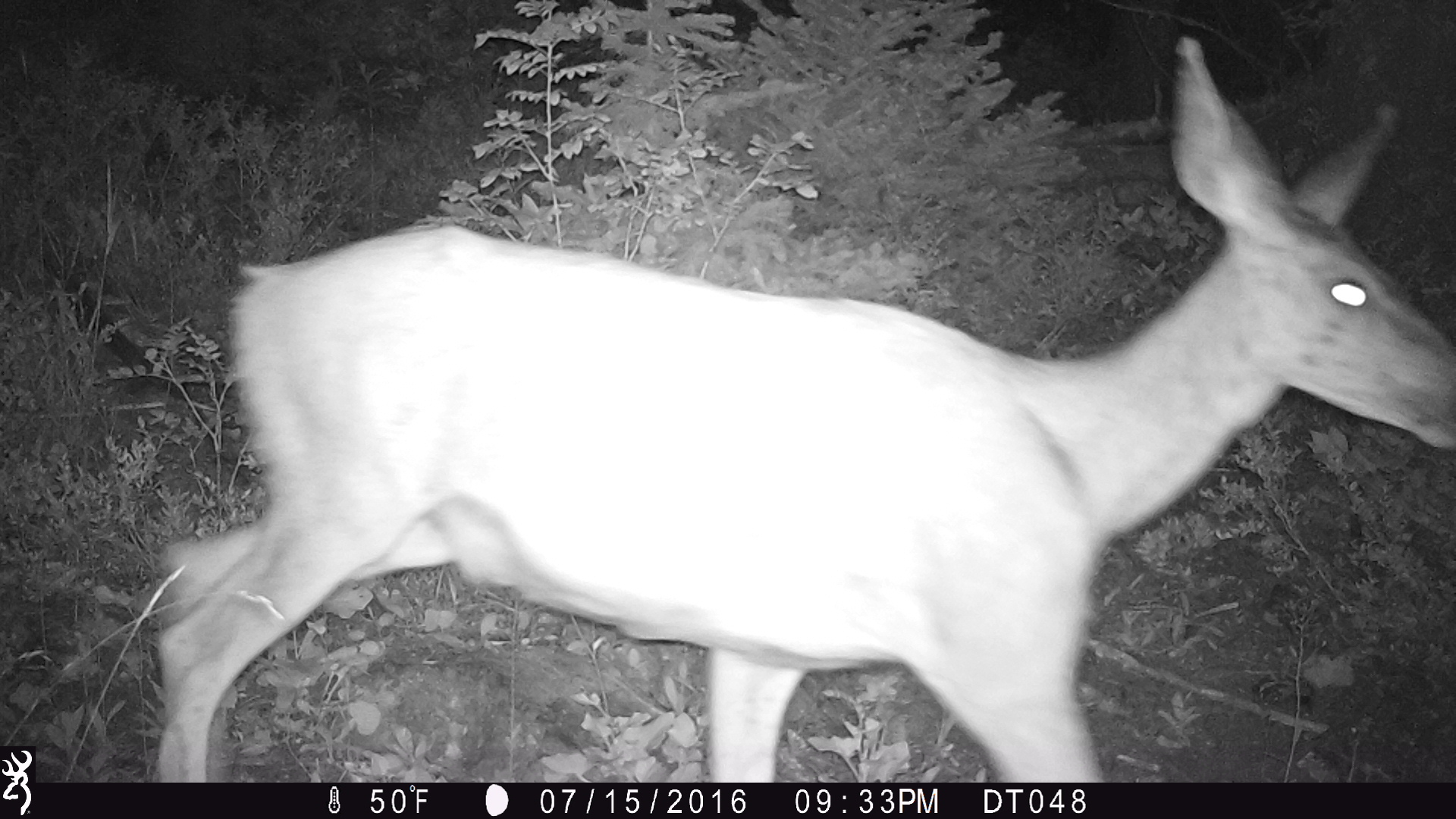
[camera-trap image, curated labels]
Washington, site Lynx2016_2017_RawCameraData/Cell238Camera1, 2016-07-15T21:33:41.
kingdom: Animalia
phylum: Chordata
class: Mammalia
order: Artiodactyla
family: Cervidae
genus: Odocoileus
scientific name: Odocoileus hemionus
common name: mule deer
Odocoileus hemionus (mule deer). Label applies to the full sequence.